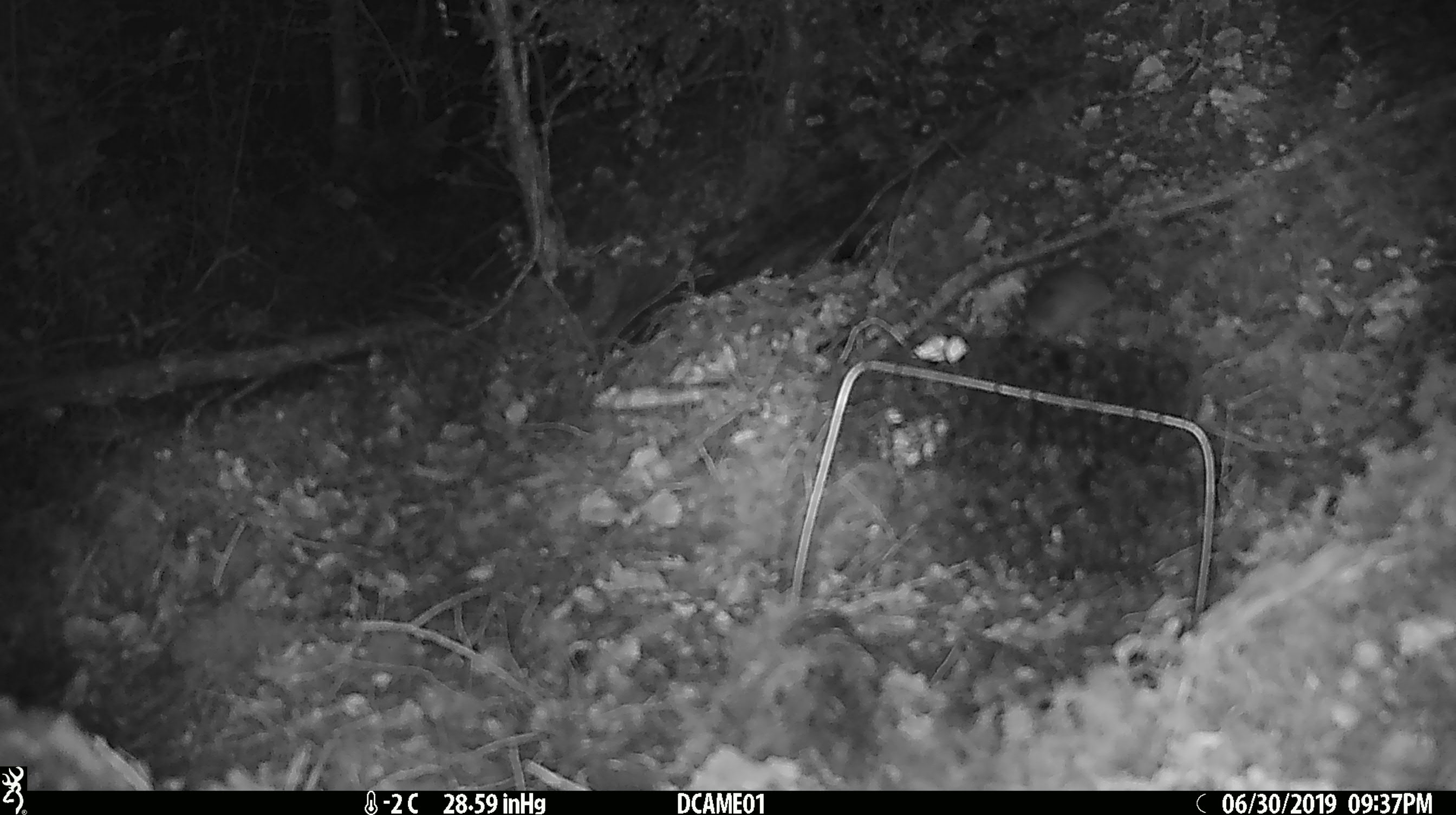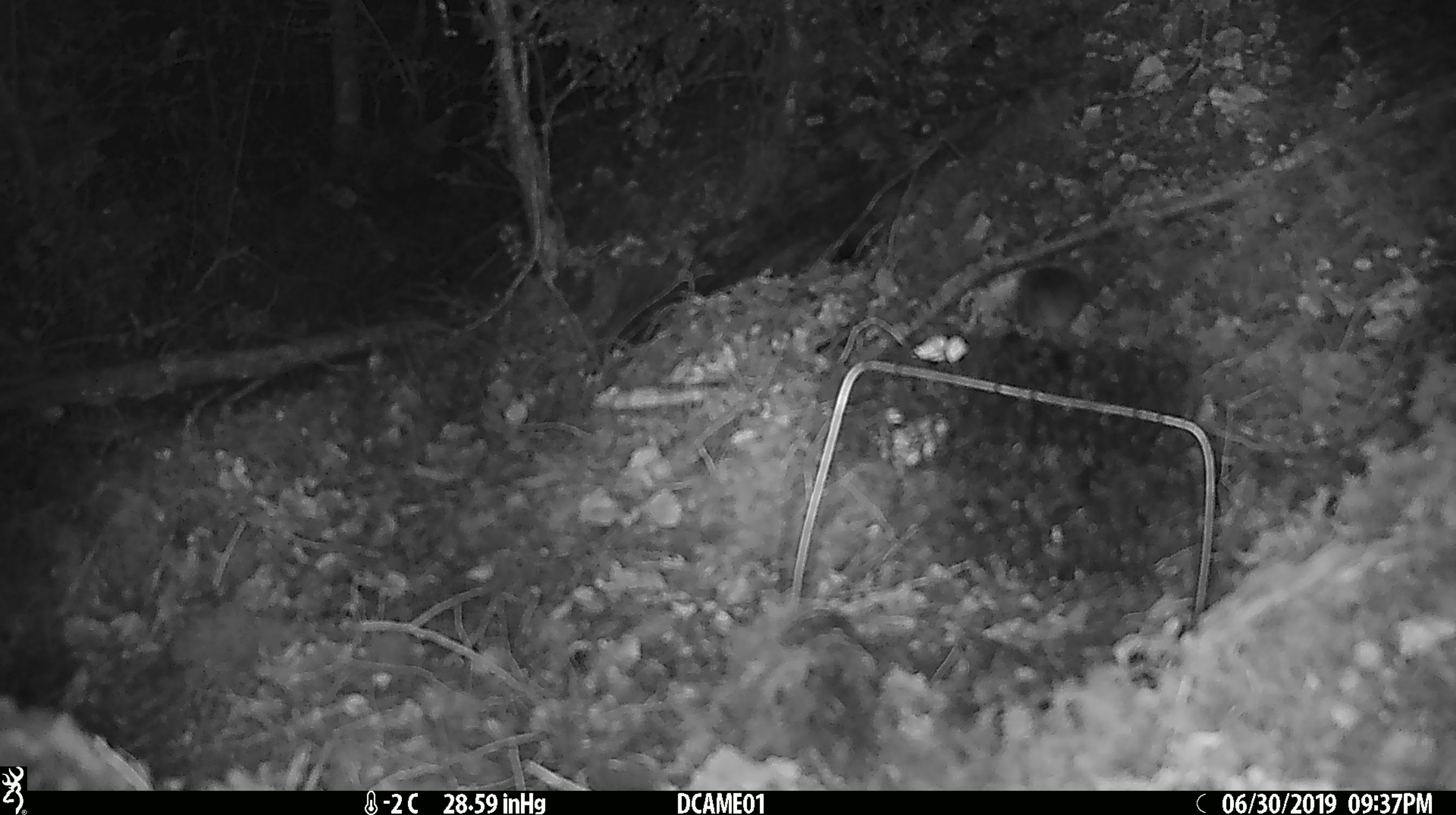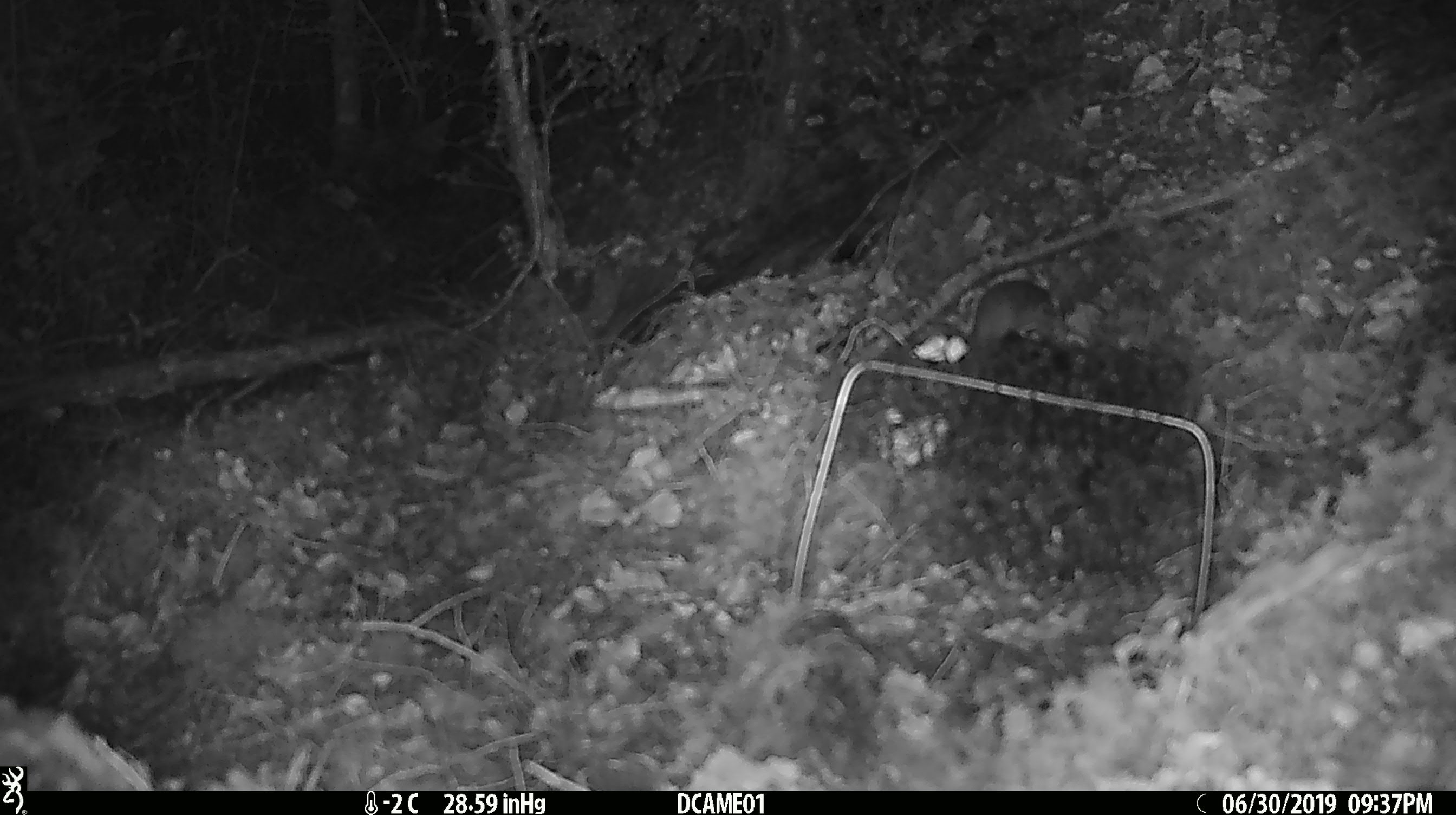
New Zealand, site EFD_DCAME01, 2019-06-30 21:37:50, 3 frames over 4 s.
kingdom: Animalia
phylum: Chordata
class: Mammalia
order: Rodentia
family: Muridae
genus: Mus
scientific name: Mus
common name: mouse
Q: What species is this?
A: Mouse (Mus).